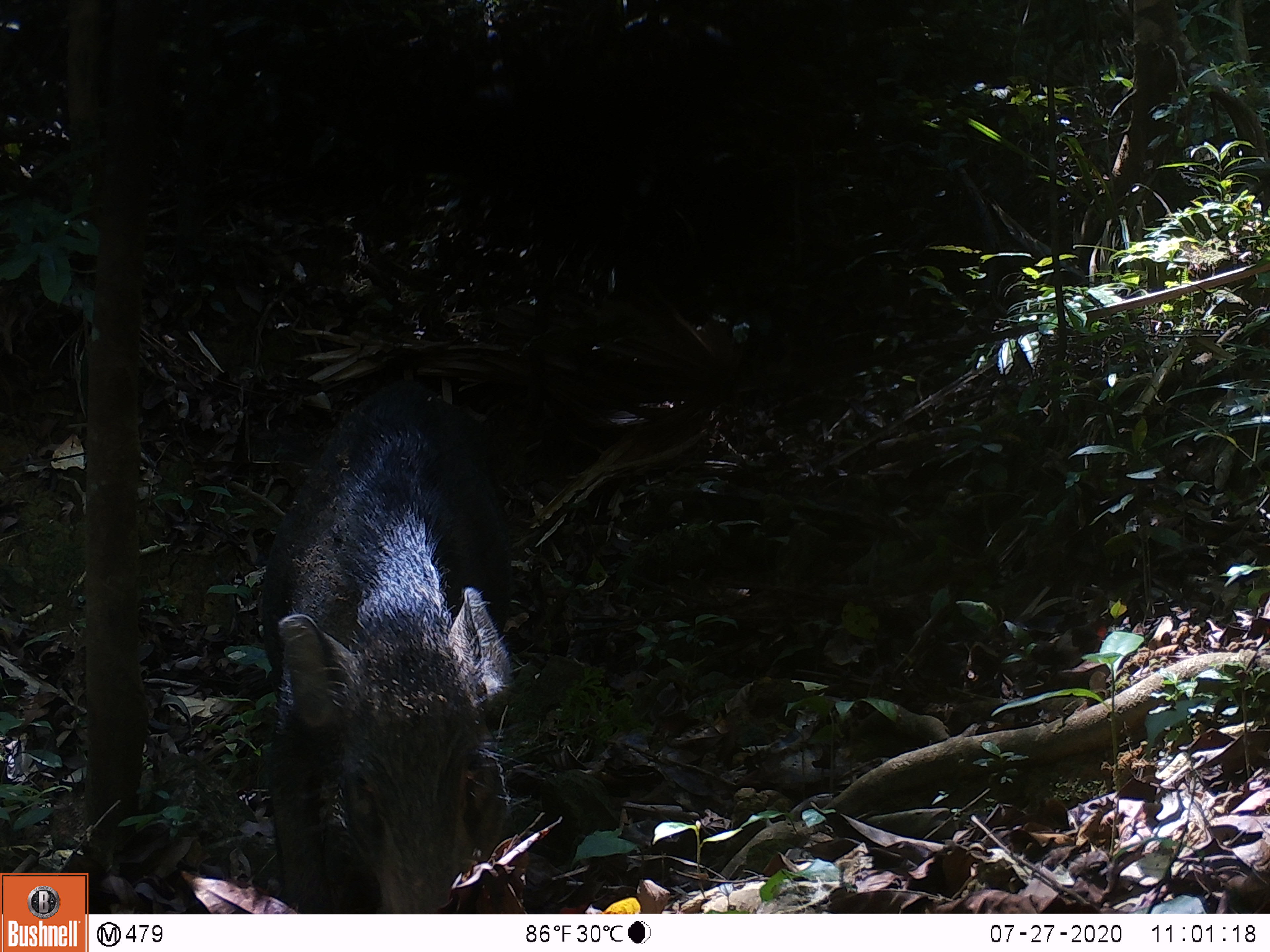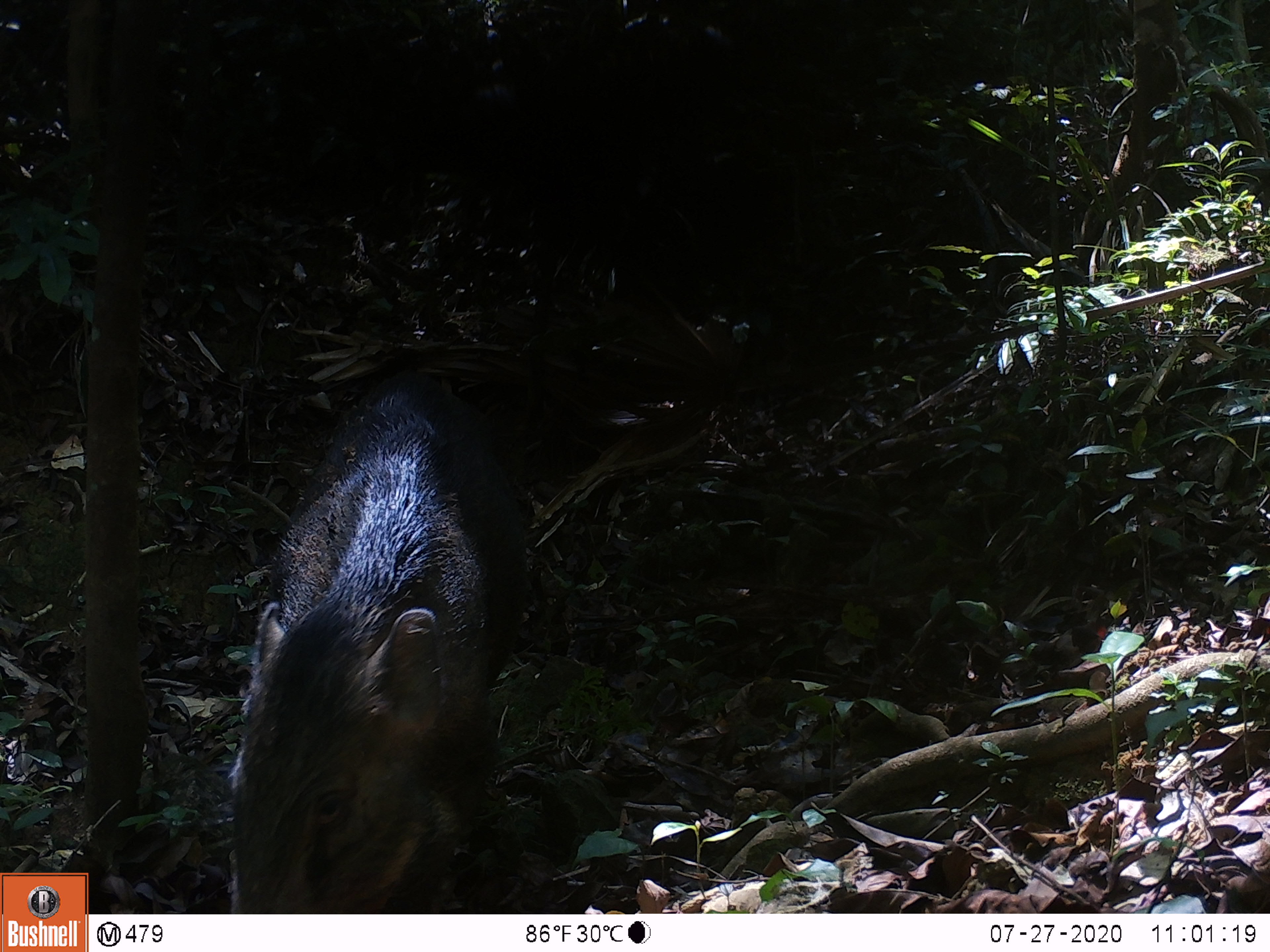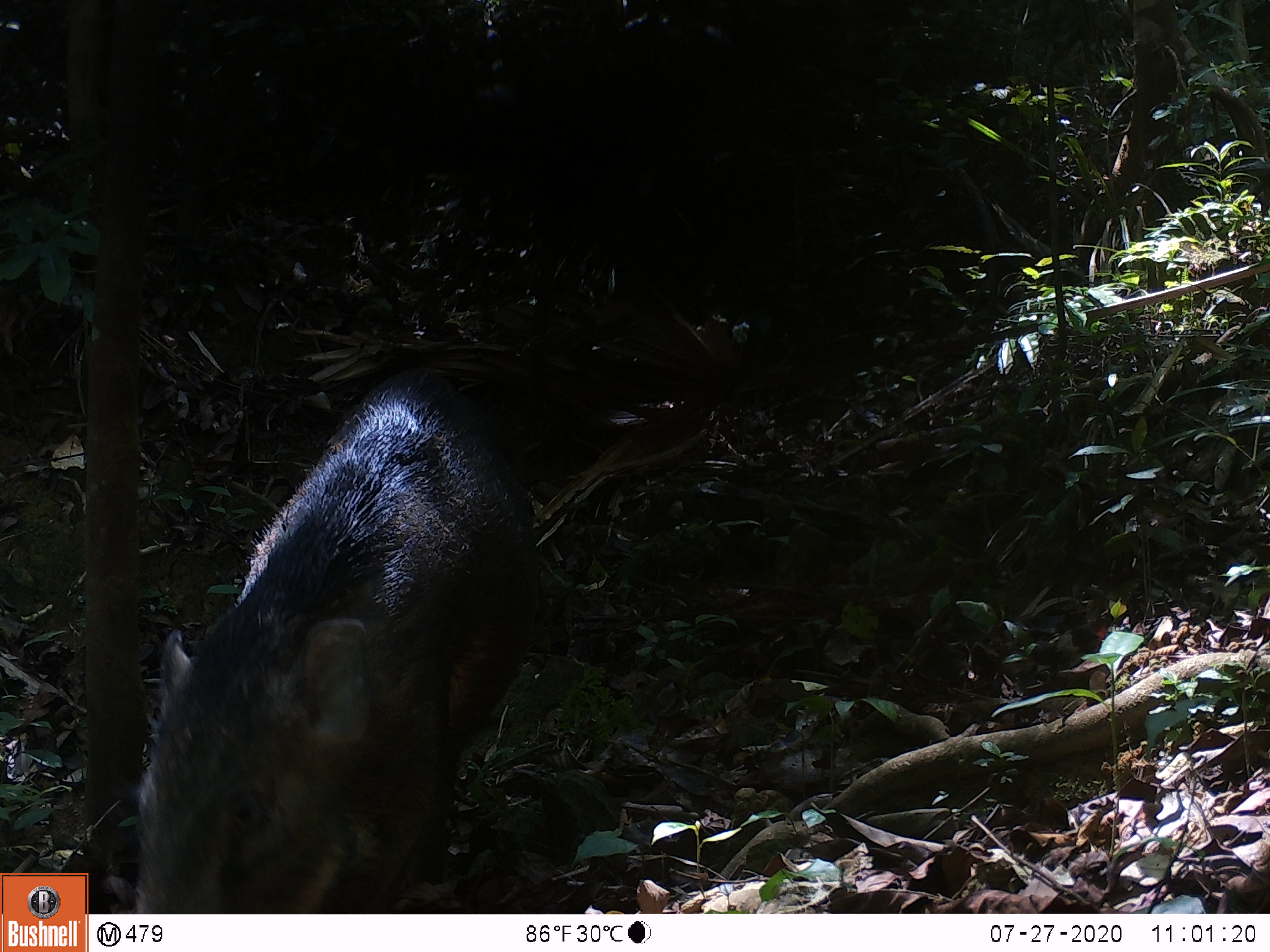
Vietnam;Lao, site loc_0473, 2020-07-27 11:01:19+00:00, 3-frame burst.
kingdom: Animalia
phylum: Chordata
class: Mammalia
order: Artiodactyla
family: Suidae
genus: Sus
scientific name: Sus scrofa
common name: eurasian wild pig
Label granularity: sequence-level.